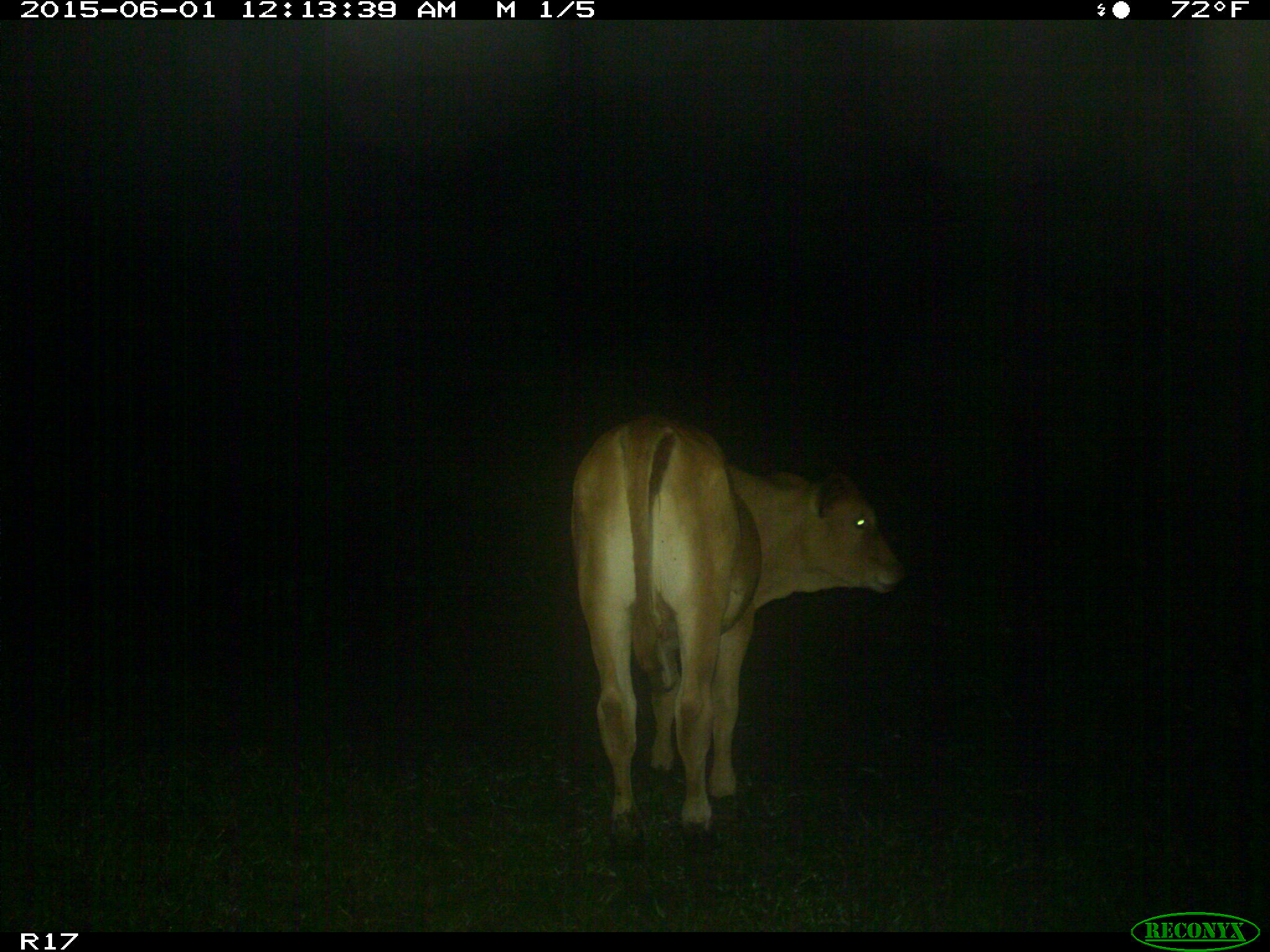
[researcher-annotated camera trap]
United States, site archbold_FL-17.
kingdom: Animalia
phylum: Chordata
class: Mammalia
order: Artiodactyla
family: Bovidae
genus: Bos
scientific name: Bos taurus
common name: domestic cow